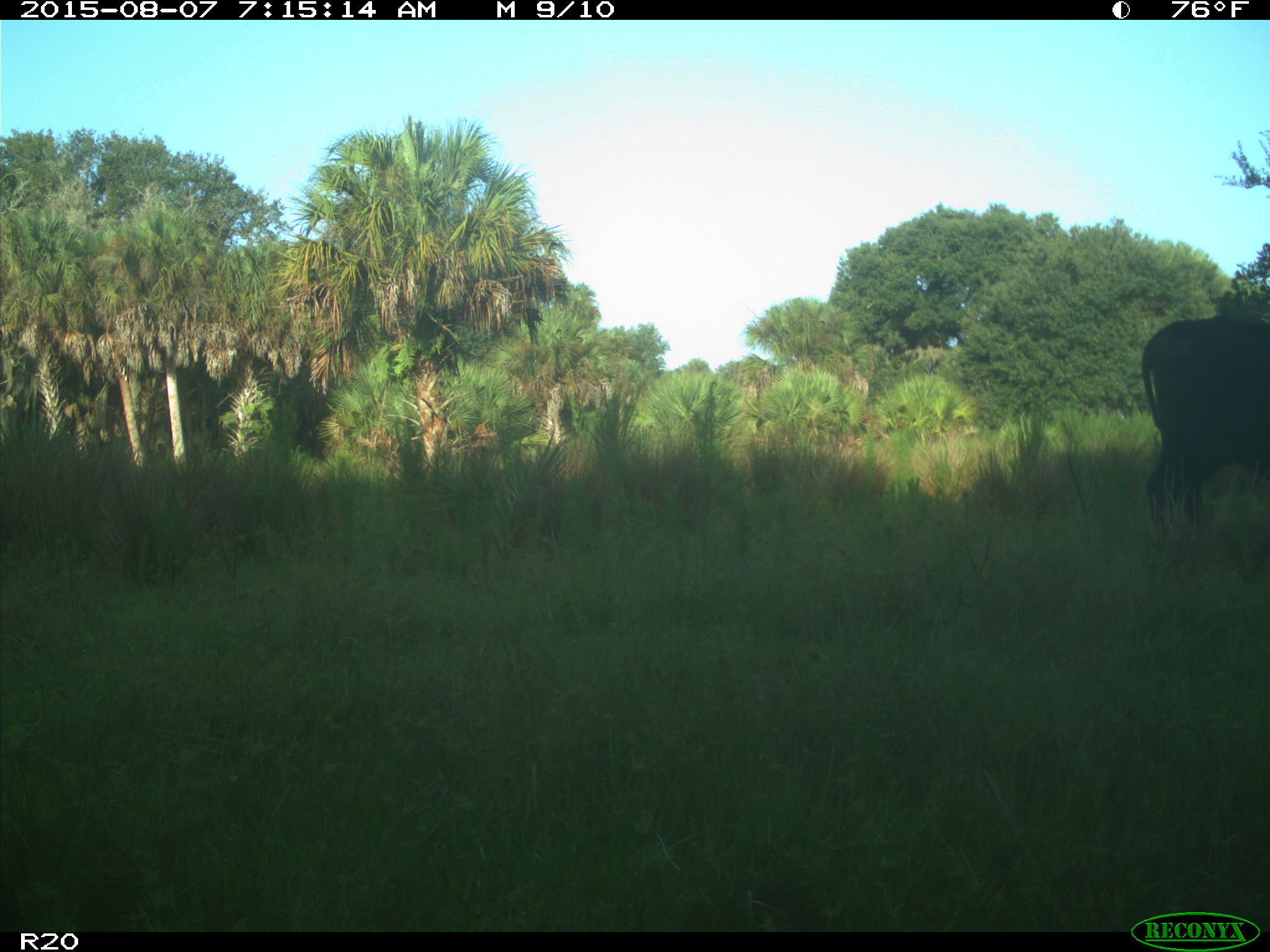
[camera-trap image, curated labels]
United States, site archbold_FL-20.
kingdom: Animalia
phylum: Chordata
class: Mammalia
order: Artiodactyla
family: Bovidae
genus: Bos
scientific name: Bos taurus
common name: domestic cow